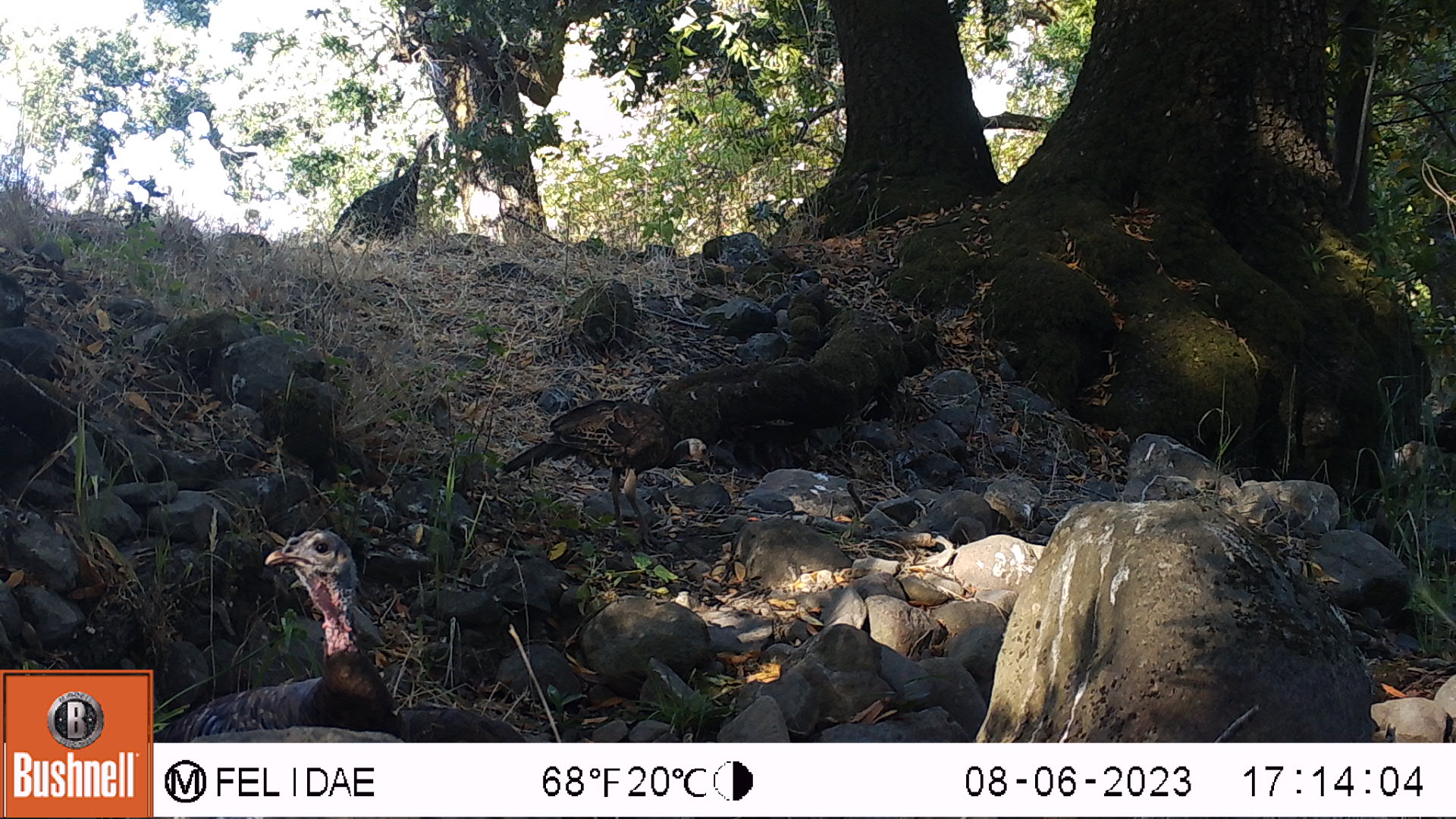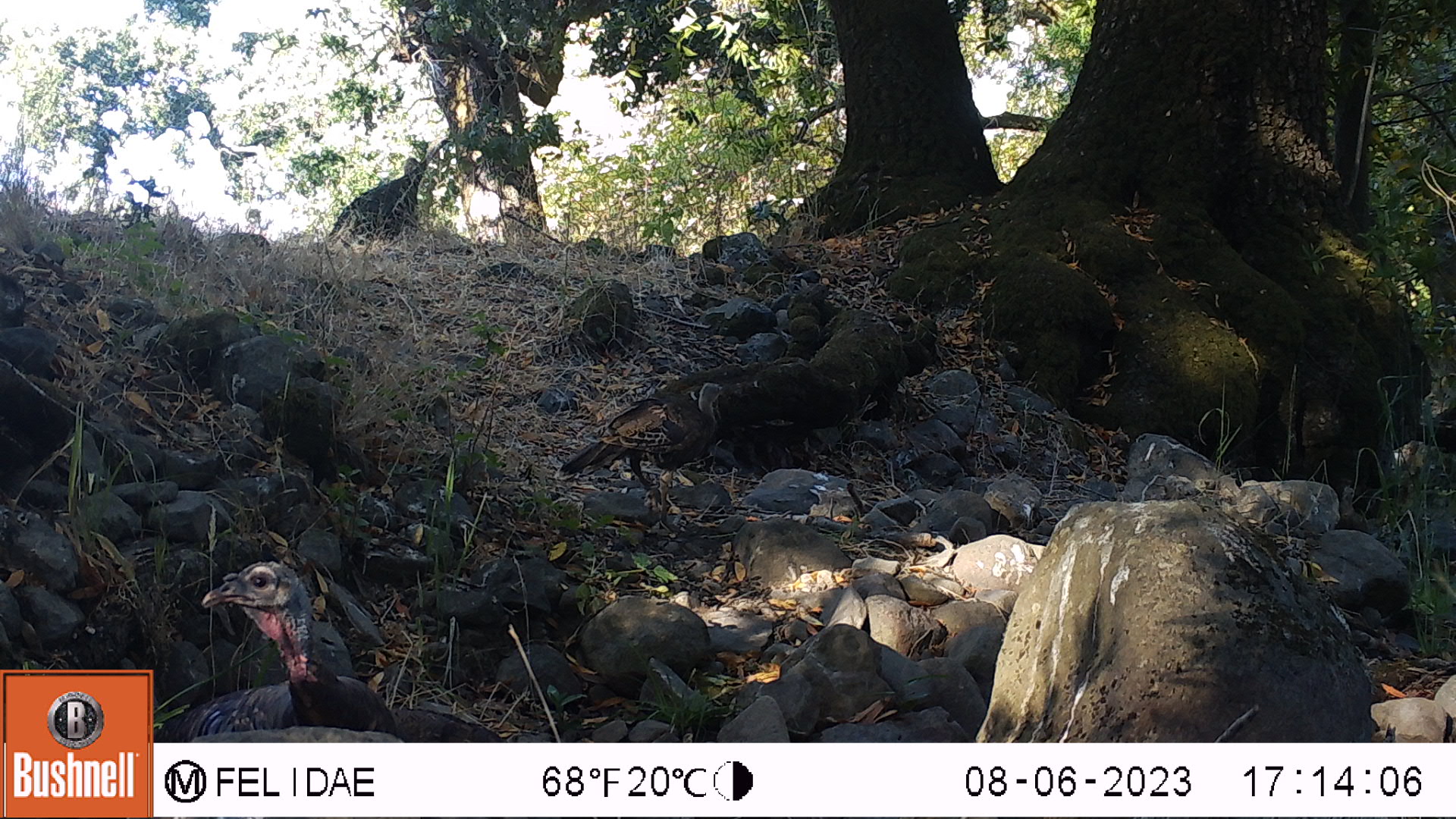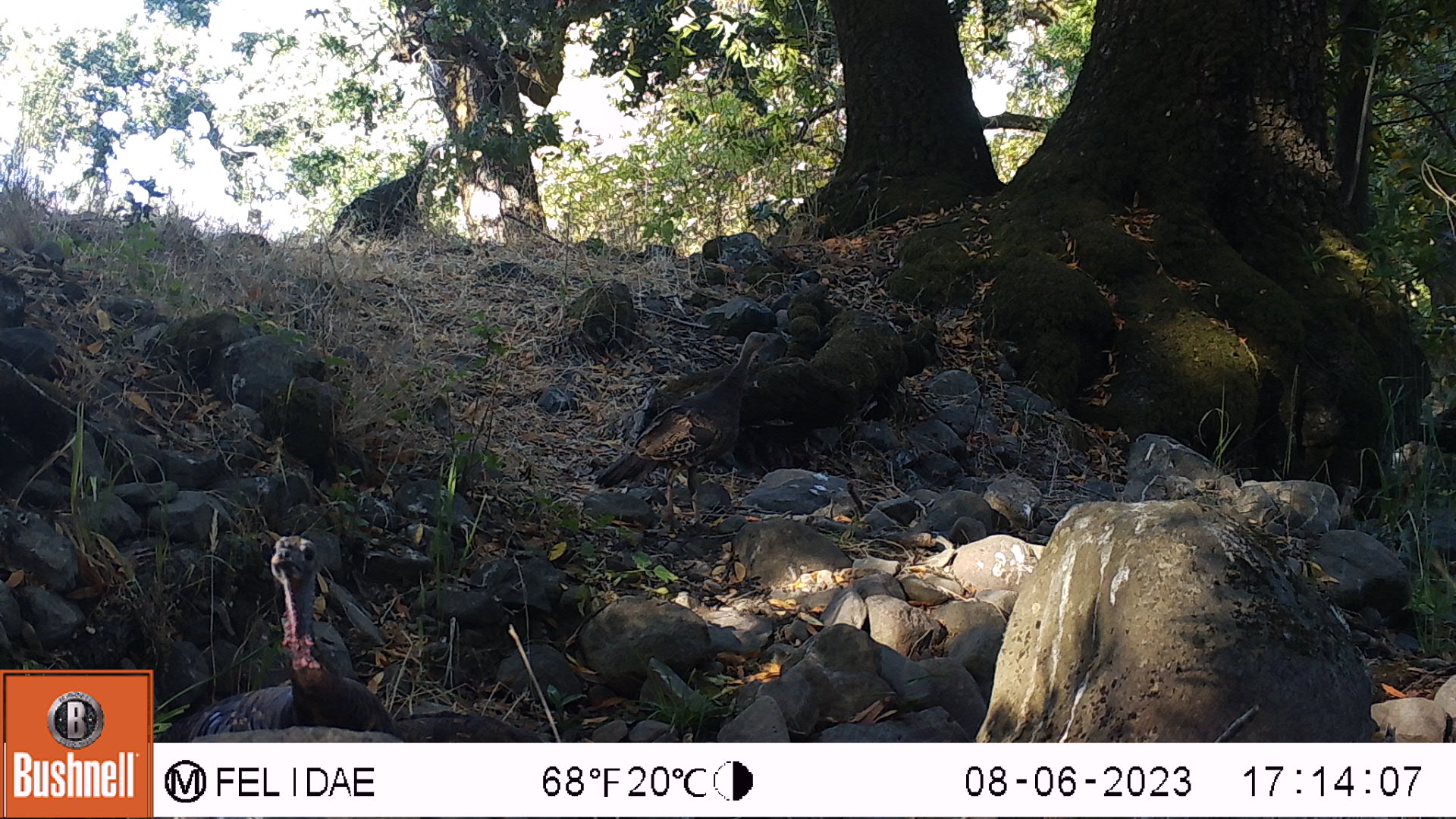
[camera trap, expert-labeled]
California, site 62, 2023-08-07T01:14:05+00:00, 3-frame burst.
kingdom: Animalia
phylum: Chordata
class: Aves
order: Galliformes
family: Phasianidae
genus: Meleagris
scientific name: Meleagris gallopavo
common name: turkey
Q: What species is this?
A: Turkey (Meleagris gallopavo).